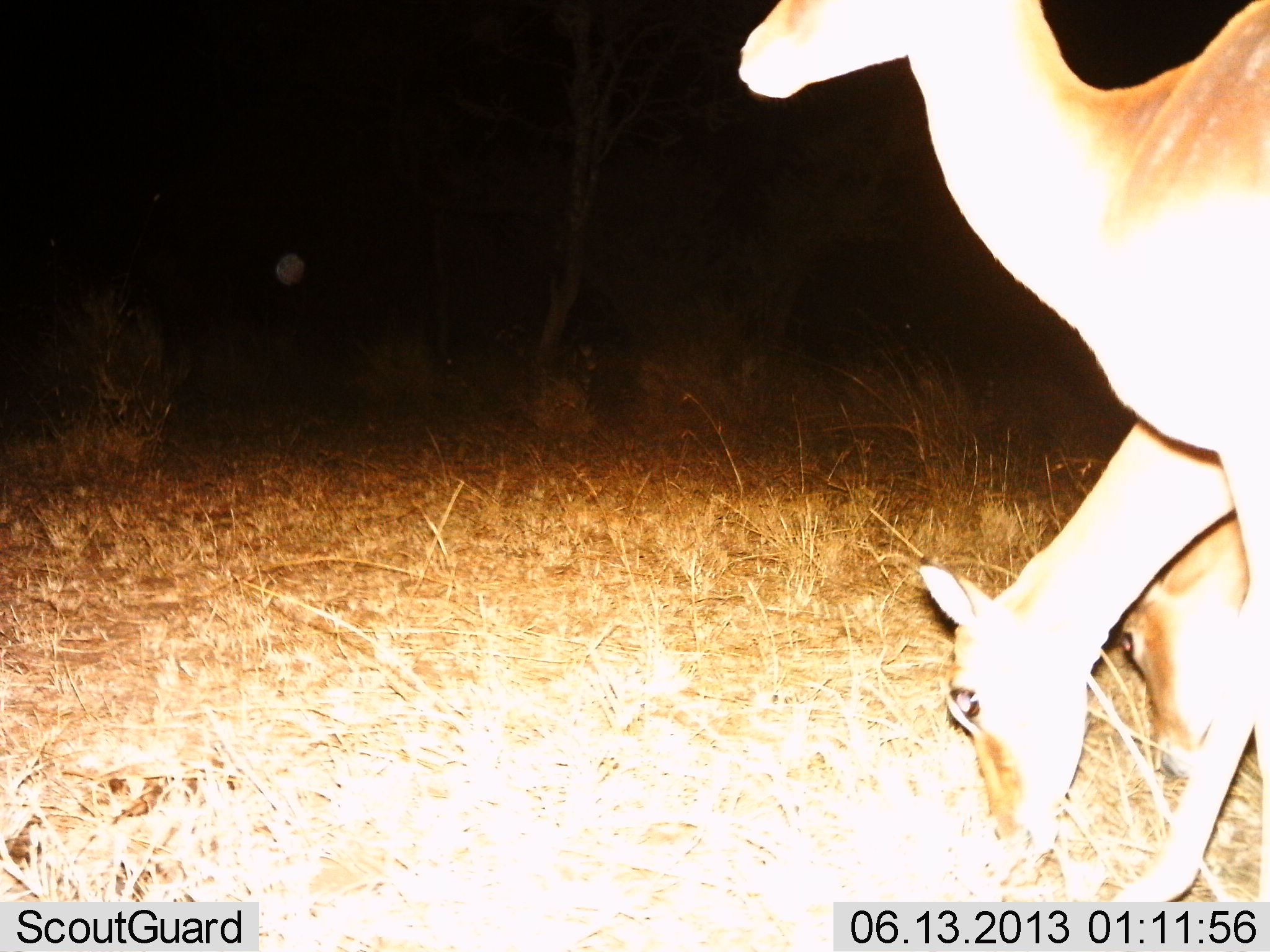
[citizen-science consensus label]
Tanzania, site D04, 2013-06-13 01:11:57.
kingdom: Animalia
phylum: Chordata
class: Mammalia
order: Artiodactyla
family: Bovidae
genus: Redunca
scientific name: Redunca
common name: reedbuck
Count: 3.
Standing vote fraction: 70%.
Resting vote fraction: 0%.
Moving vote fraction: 20%.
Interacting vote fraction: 0%.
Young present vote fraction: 0%.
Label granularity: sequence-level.